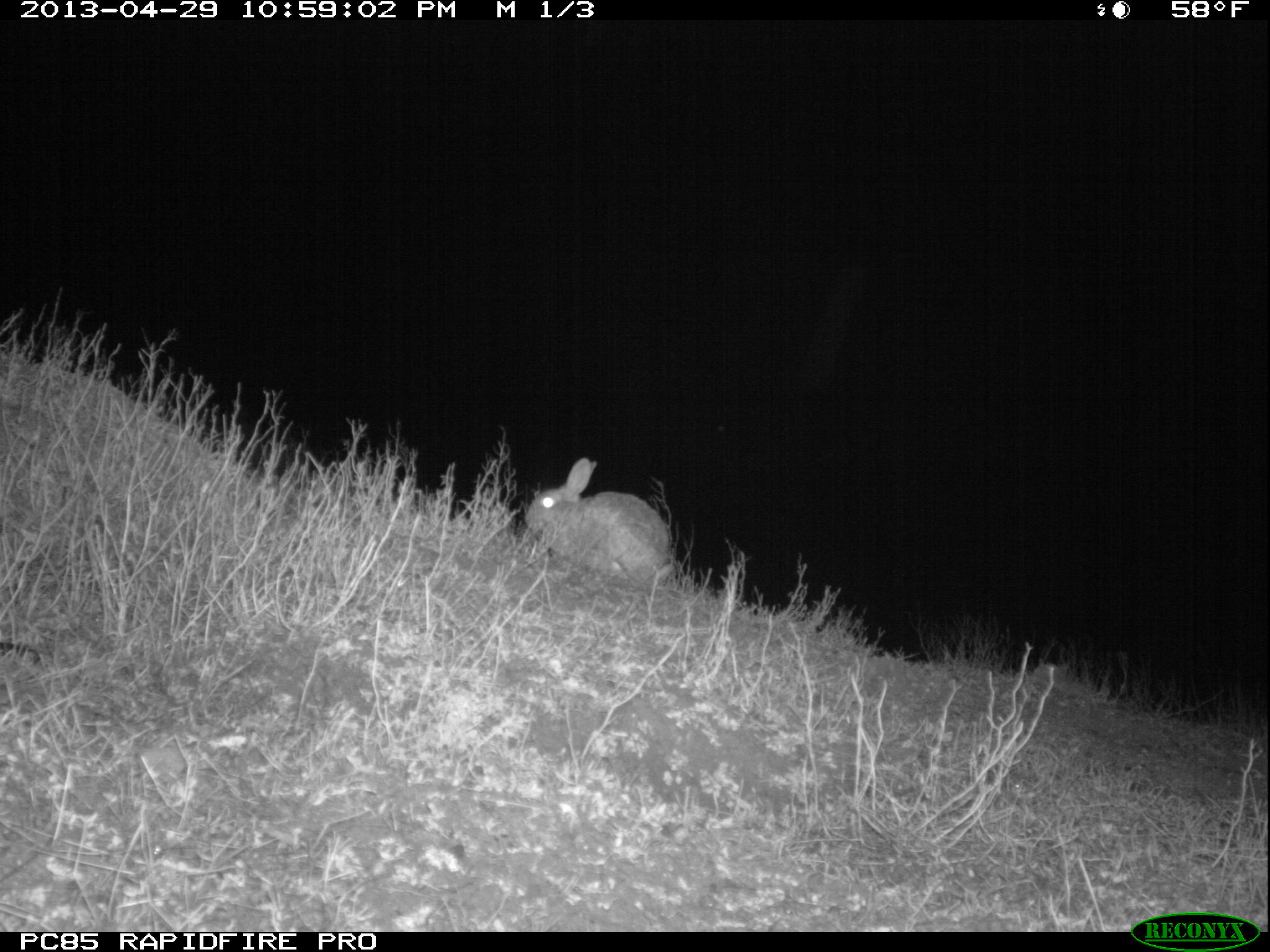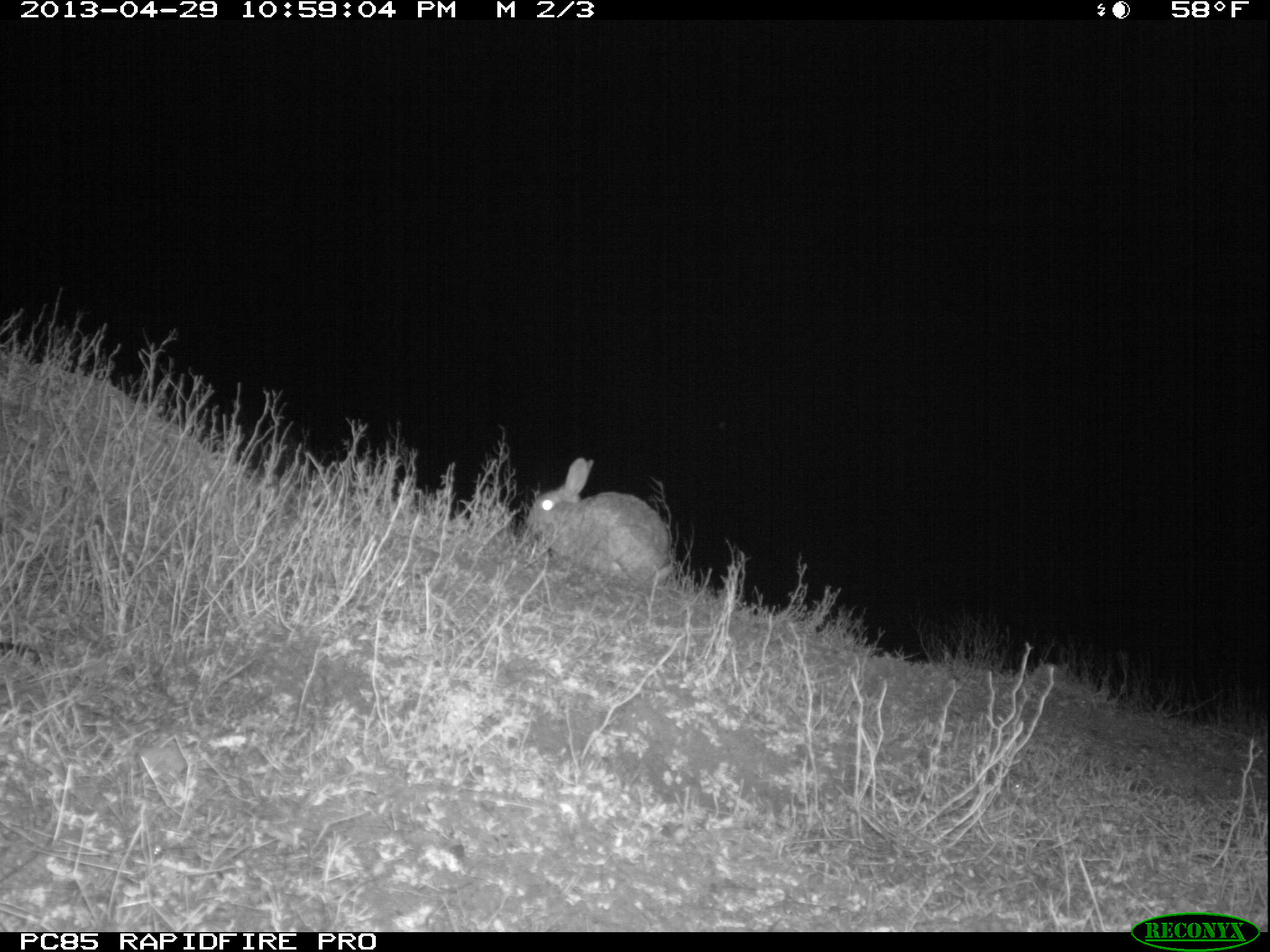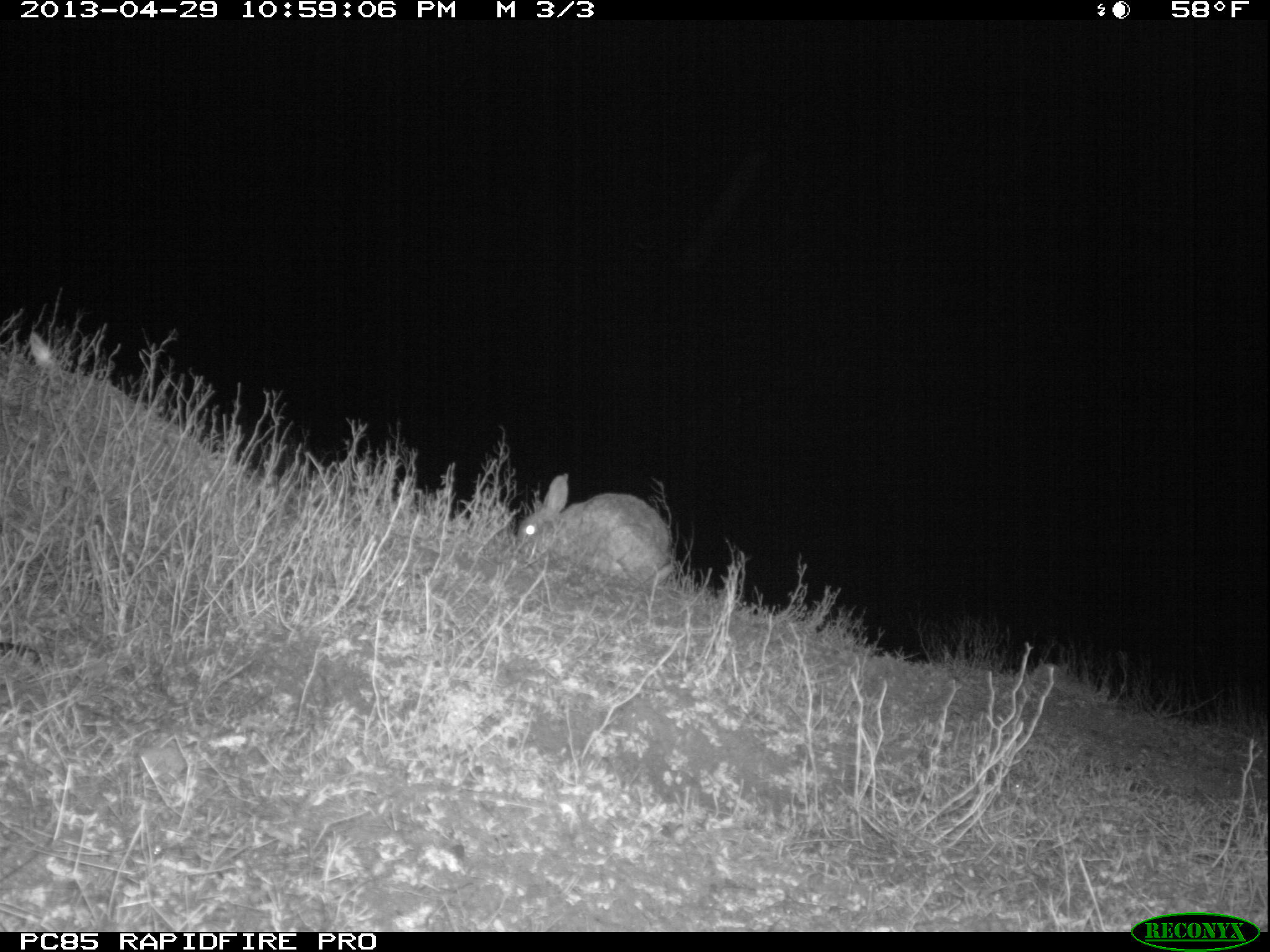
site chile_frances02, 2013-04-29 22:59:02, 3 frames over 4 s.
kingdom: Animalia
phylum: Chordata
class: Mammalia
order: Lagomorpha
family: Leporidae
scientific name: Leporidae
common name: rabbits and hares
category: rabbit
Rabbit (rabbits and hares) (Leporidae).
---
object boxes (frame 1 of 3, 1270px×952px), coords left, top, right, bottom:
rabbit: 522, 457, 678, 589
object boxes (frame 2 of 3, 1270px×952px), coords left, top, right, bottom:
rabbit: 520, 457, 677, 591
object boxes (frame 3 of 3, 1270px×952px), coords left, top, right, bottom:
rabbit: 509, 472, 676, 589
unknown: 20, 330, 58, 368